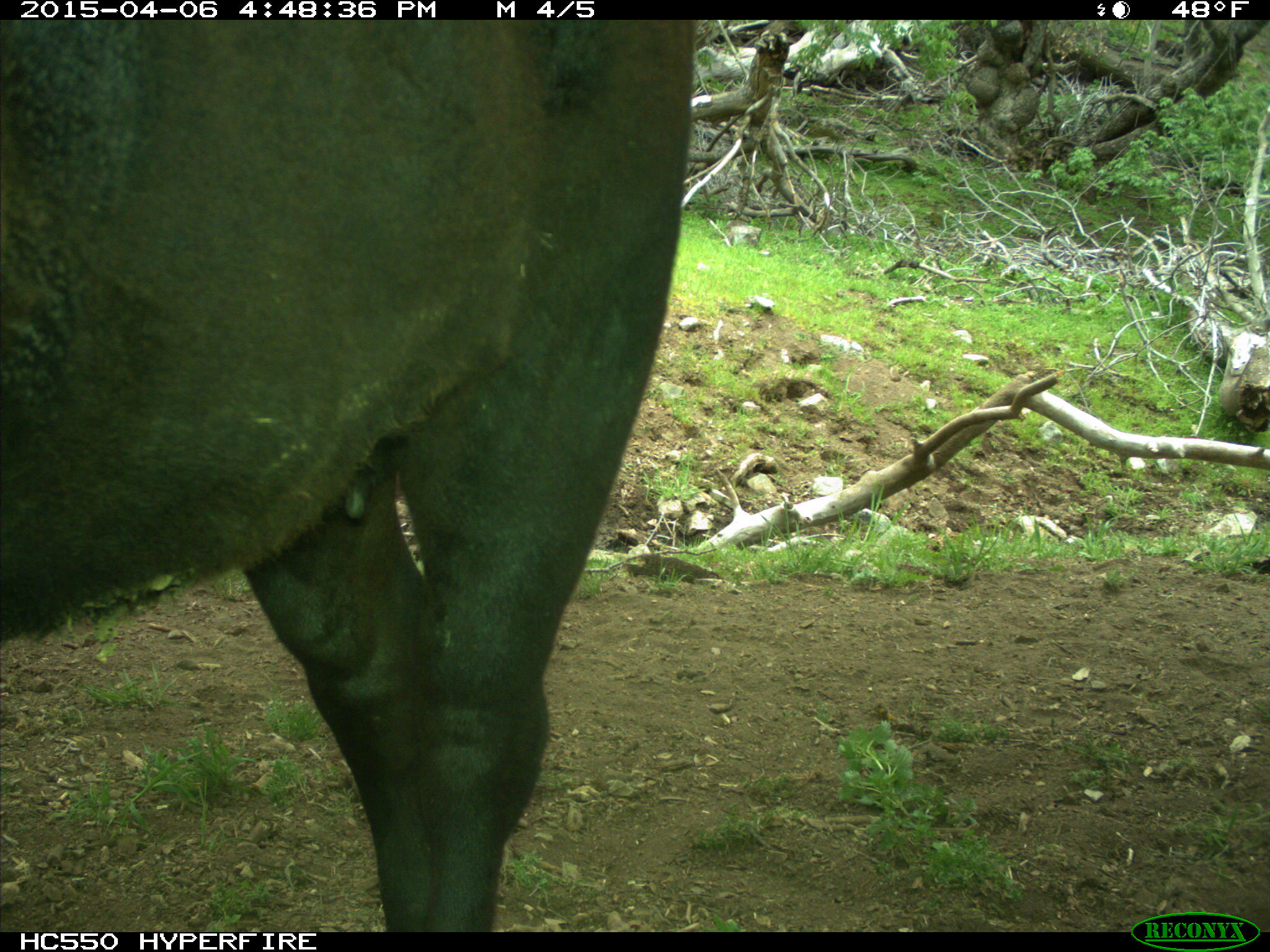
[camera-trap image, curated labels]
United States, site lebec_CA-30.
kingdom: Animalia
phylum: Chordata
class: Mammalia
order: Artiodactyla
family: Bovidae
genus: Bos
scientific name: Bos taurus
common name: domestic cow